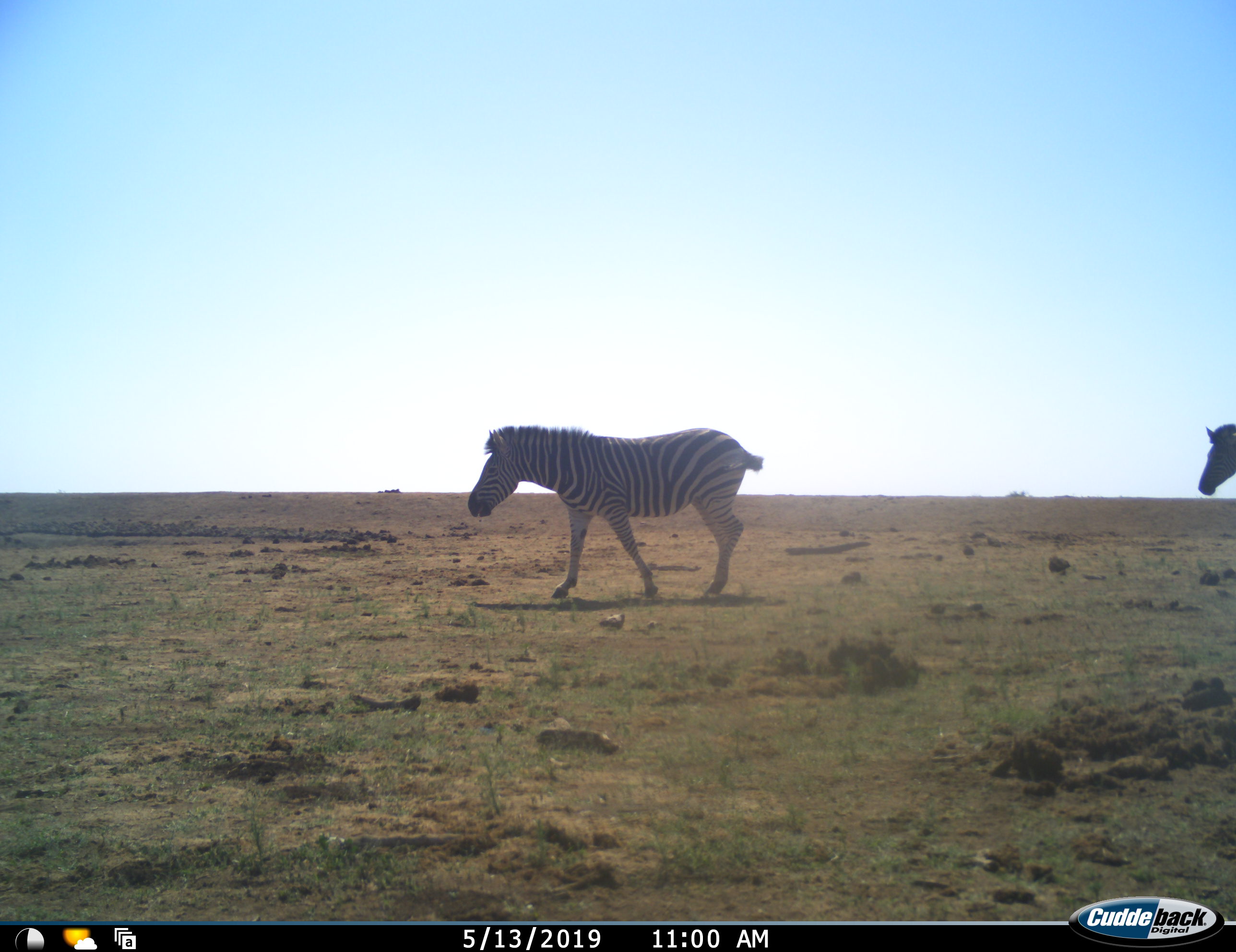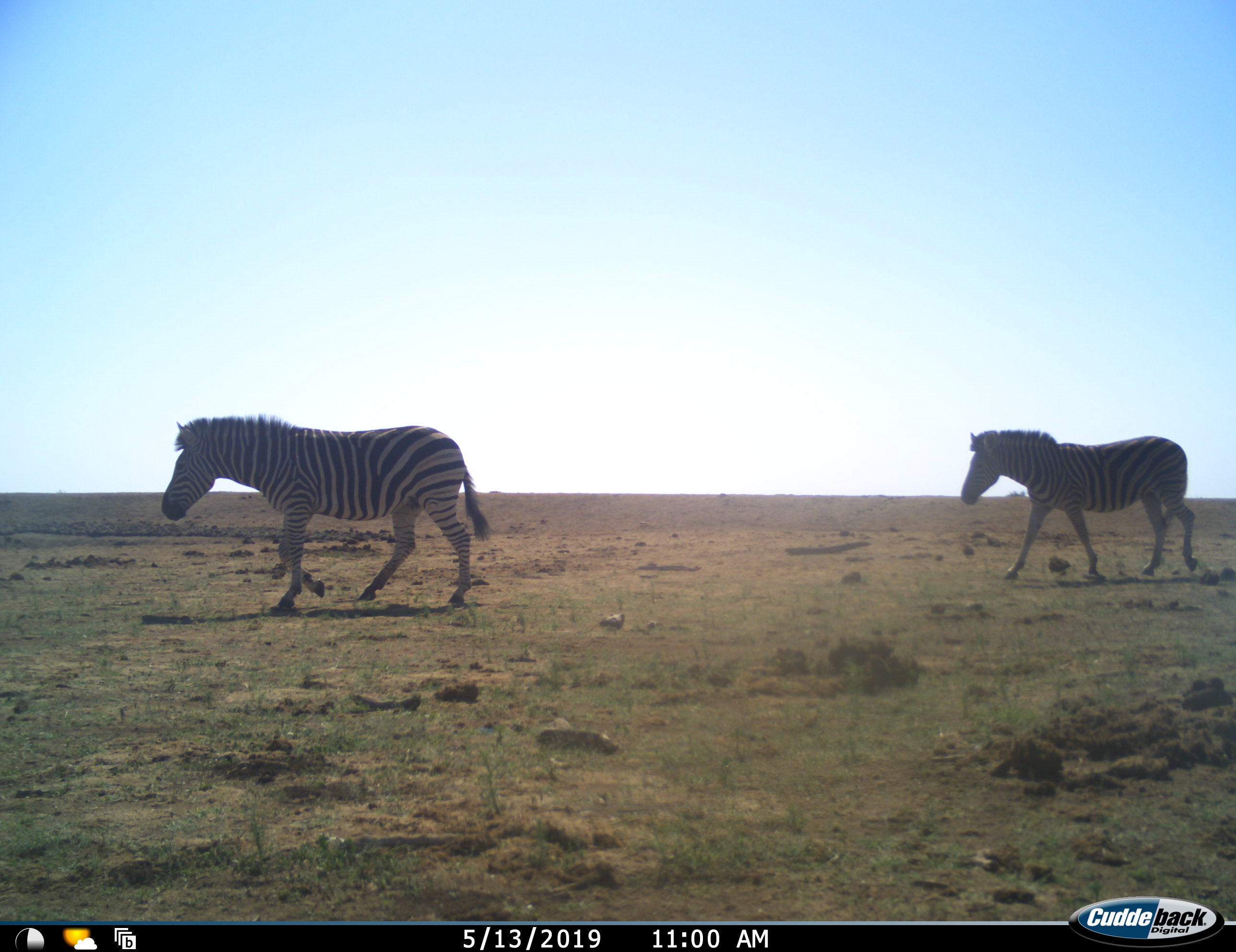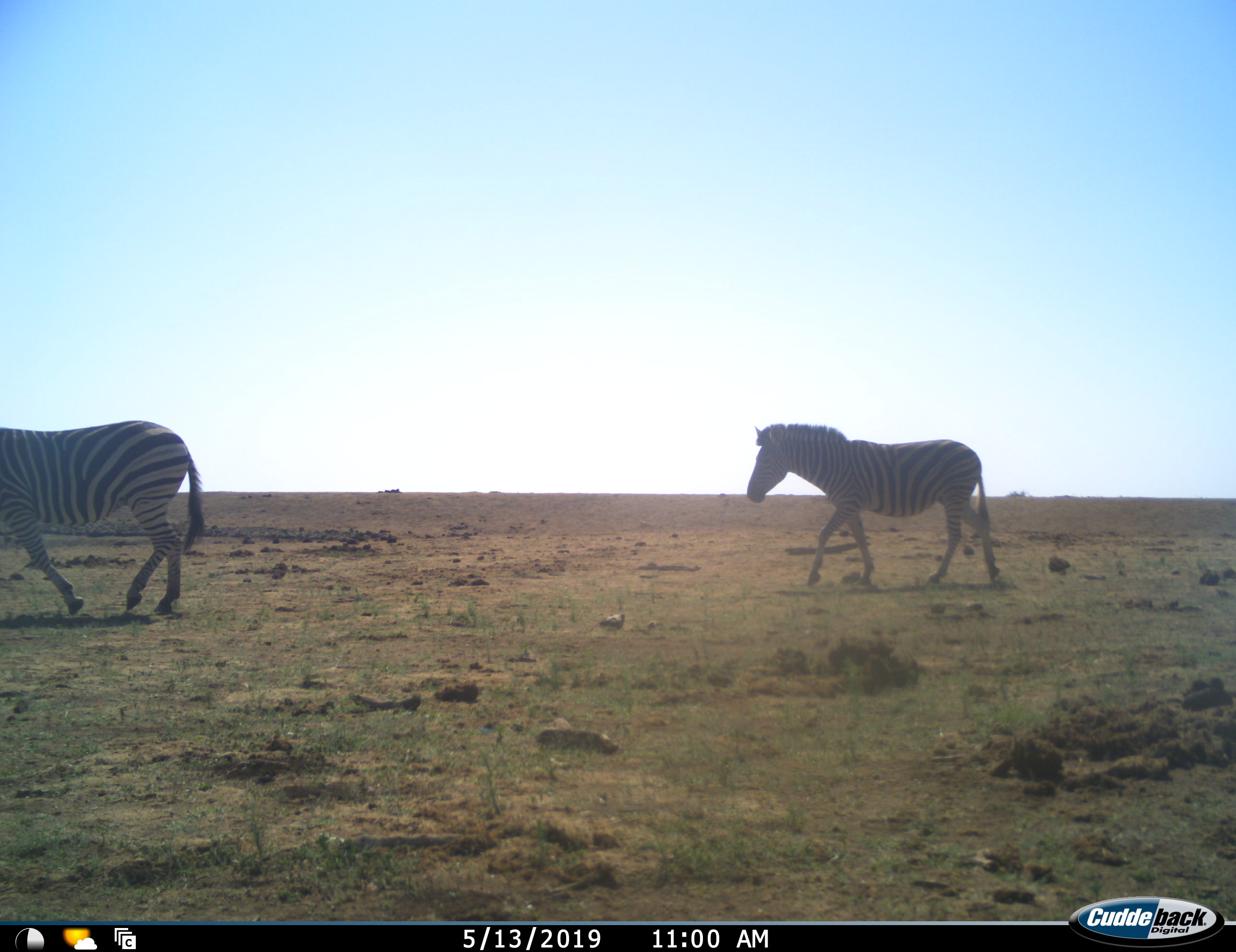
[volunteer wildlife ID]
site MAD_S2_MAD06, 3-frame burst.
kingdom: Animalia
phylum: Chordata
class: Mammalia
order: Perissodactyla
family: Equidae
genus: Equus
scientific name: Equus quagga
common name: plains zebra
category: zebraplains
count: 2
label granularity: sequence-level